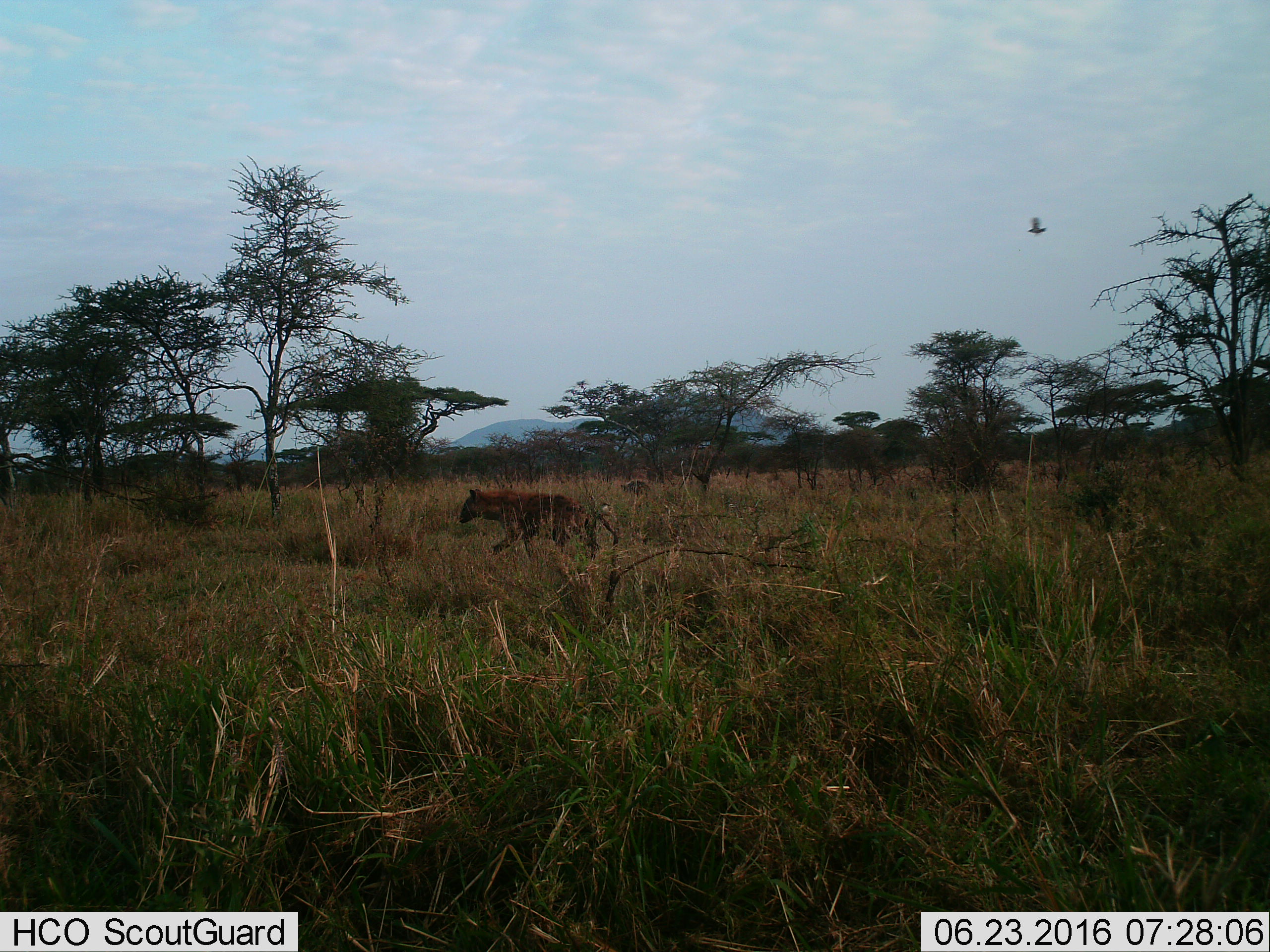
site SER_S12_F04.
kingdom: Animalia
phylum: Chordata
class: Mammalia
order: Carnivora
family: Hyaenidae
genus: Crocuta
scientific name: Crocuta crocuta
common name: spotted hyena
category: hyenaspotted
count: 1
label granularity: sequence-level